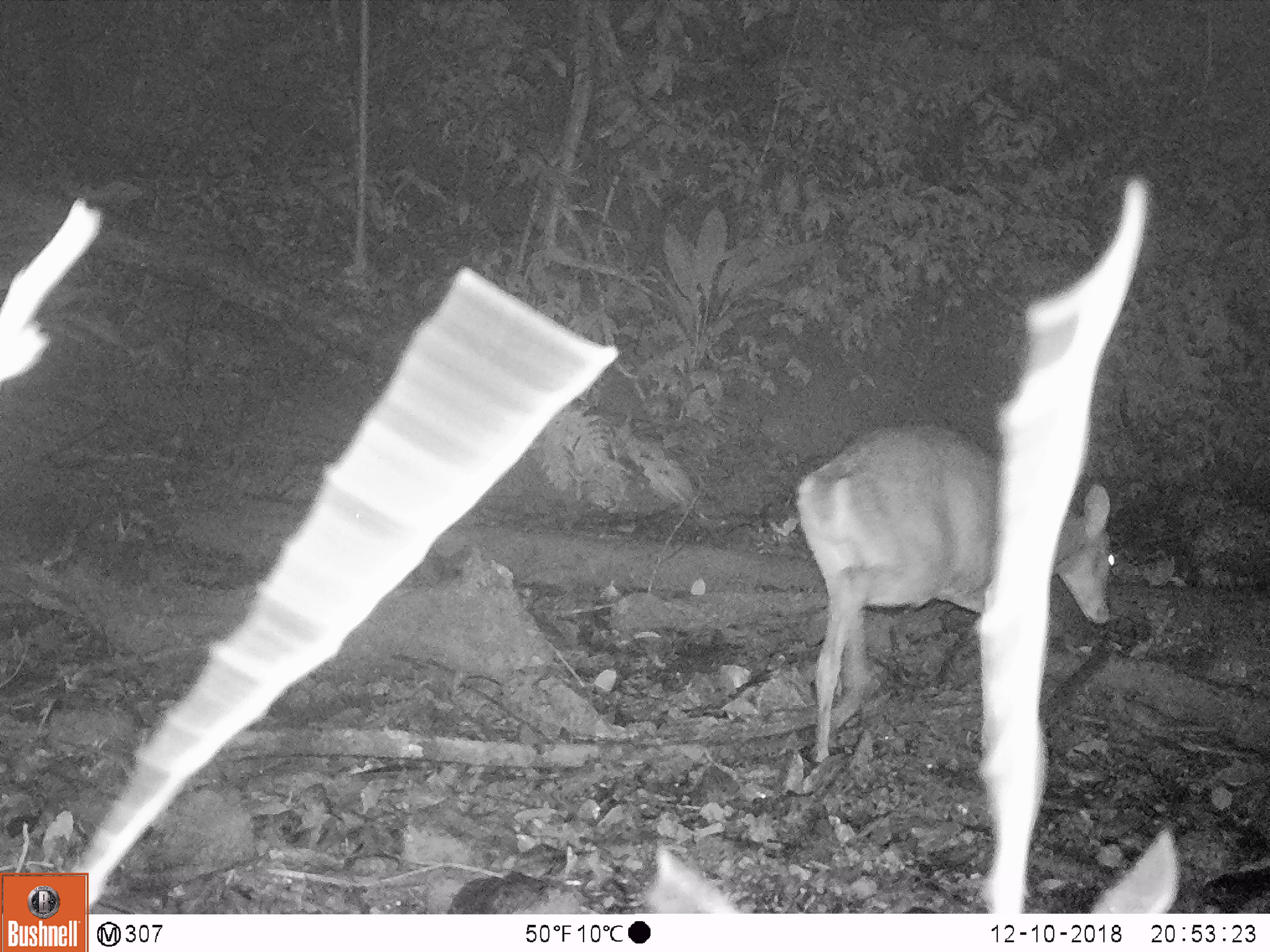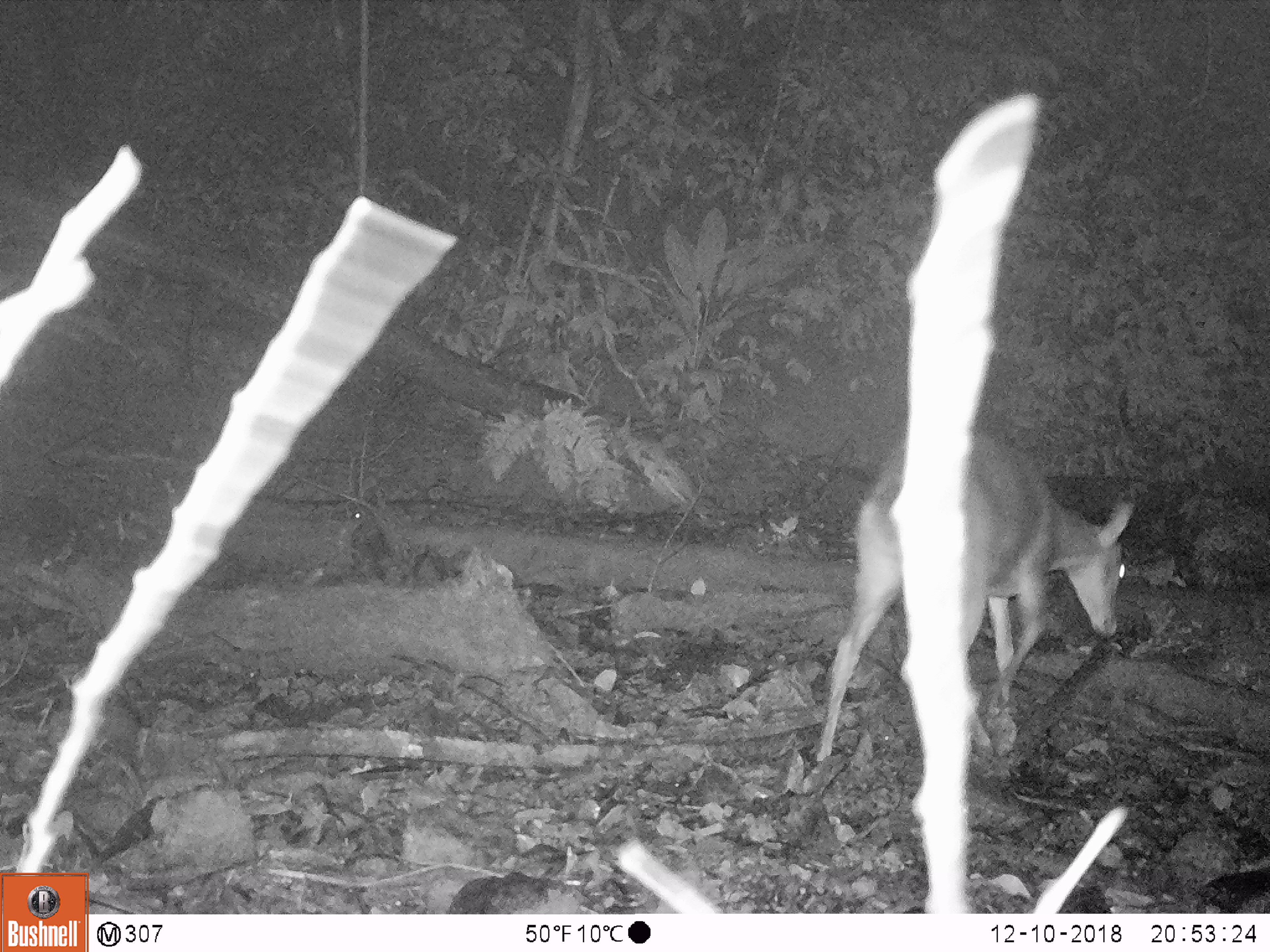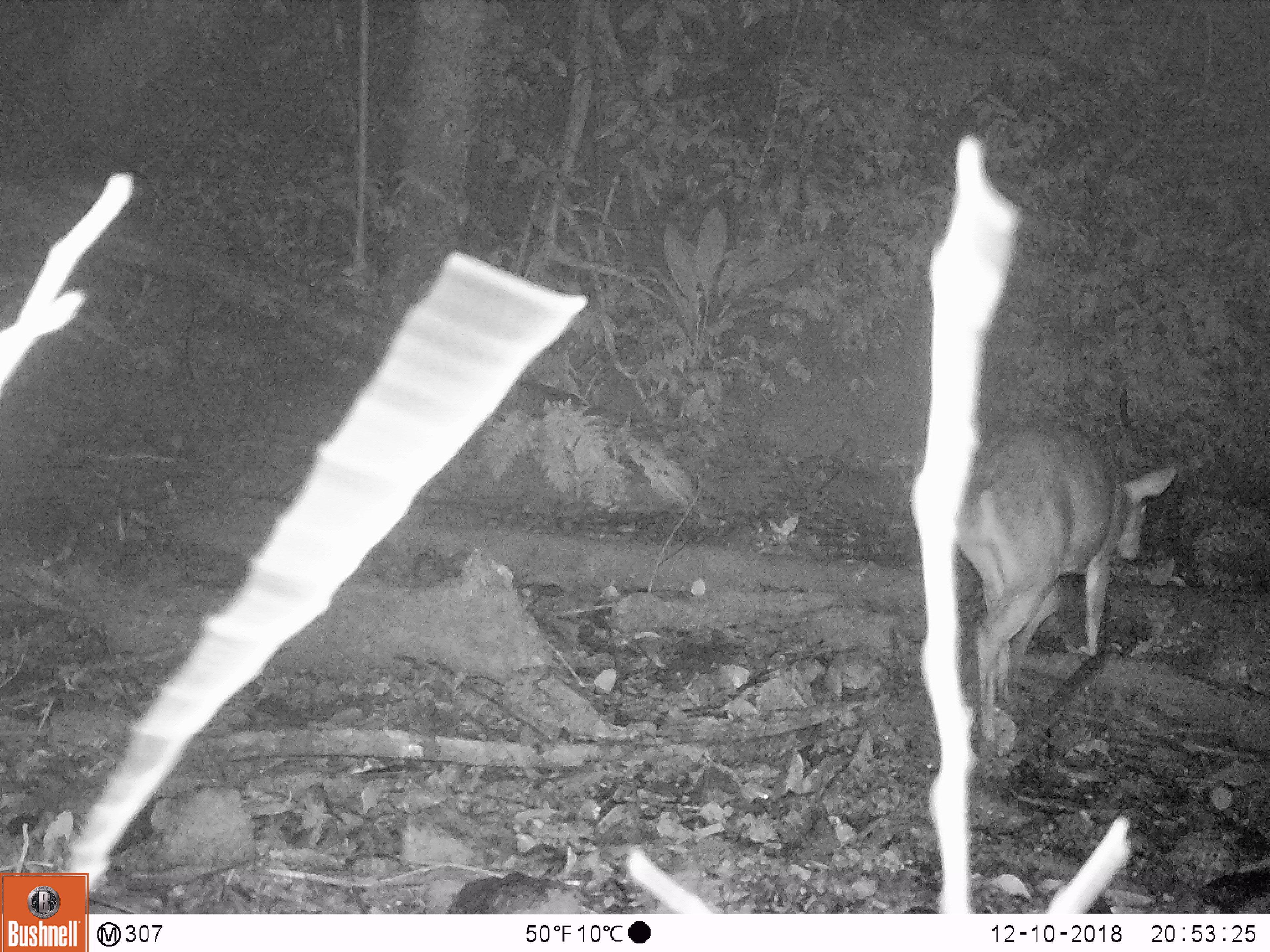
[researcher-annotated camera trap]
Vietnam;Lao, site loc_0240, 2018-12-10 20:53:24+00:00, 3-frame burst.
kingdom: Animalia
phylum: Chordata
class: Mammalia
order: Artiodactyla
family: Cervidae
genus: Muntiacus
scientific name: Muntiacus vuquangensis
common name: large-antlered muntjac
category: large antlered muntjac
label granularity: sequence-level